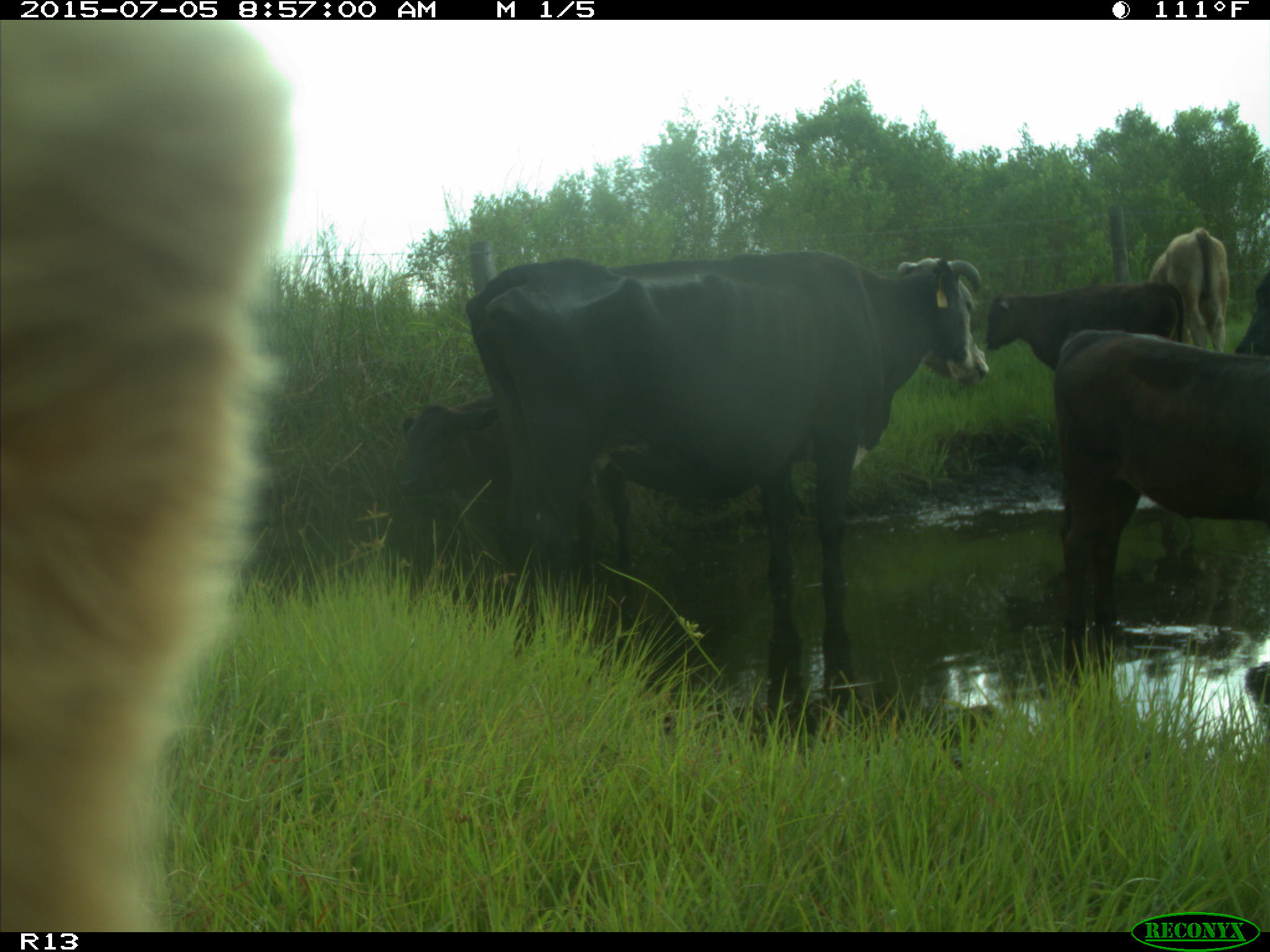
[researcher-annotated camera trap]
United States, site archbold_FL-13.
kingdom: Animalia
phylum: Chordata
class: Mammalia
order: Artiodactyla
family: Bovidae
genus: Bos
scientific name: Bos taurus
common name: domestic cow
Bos taurus (domestic cow).